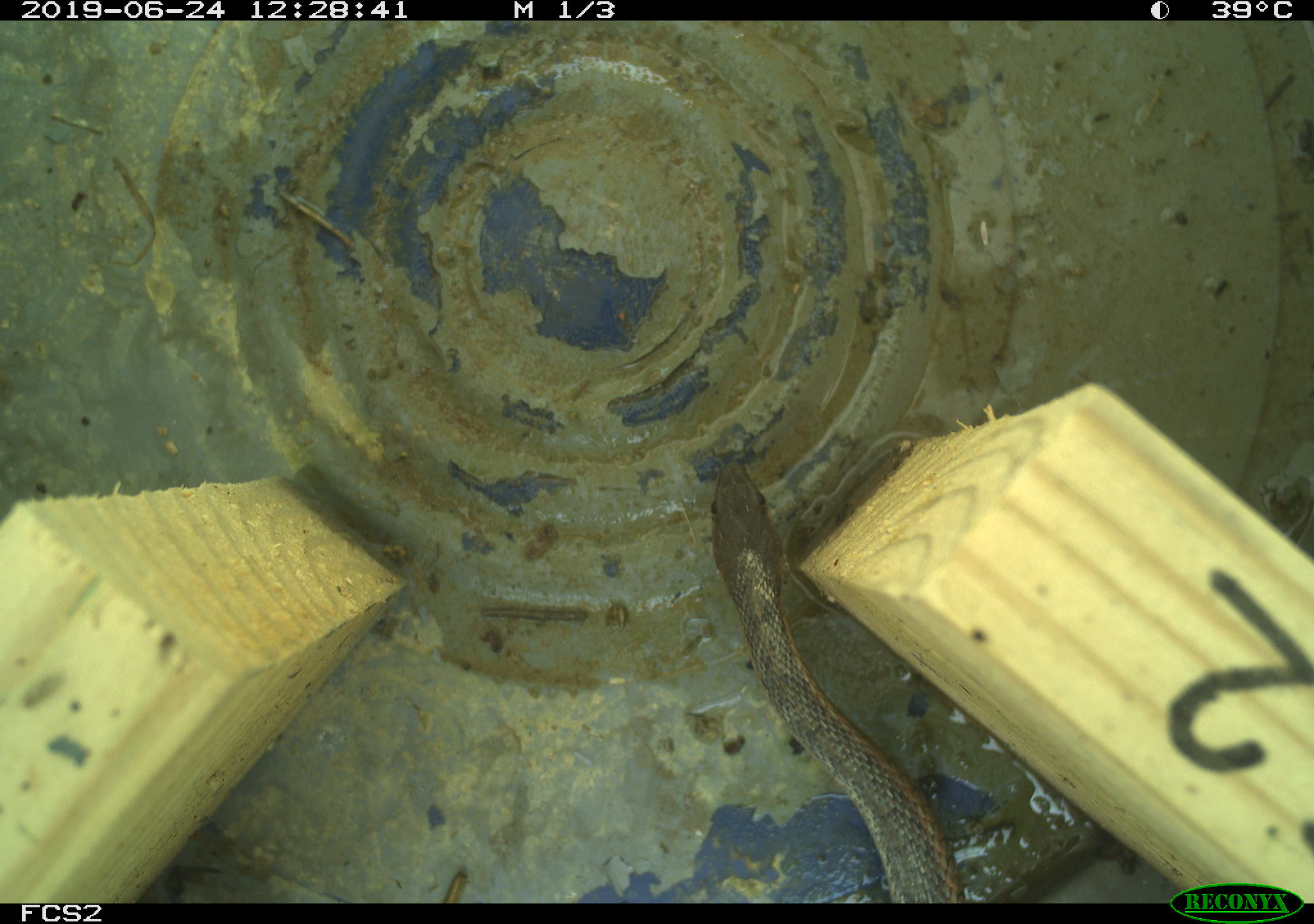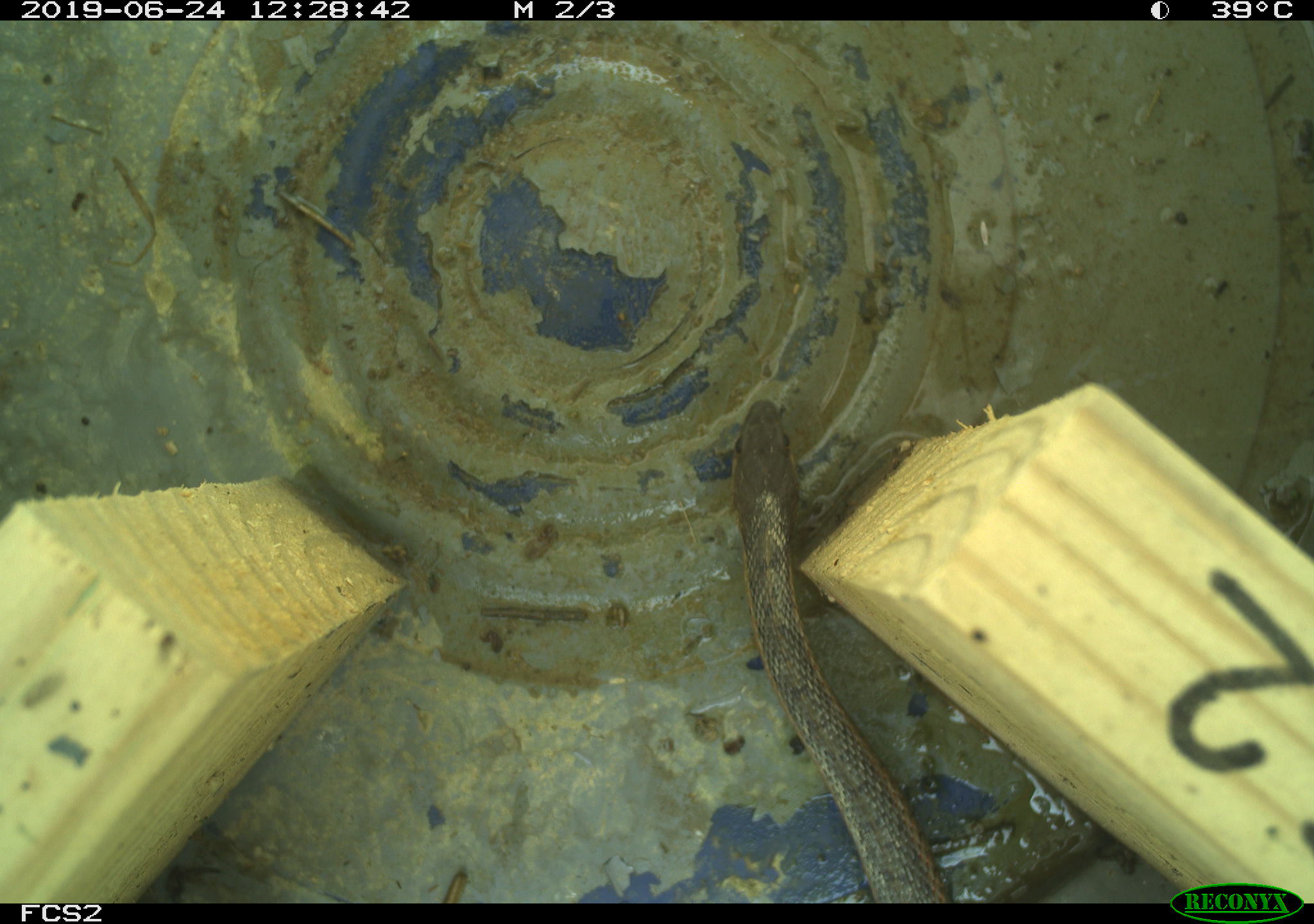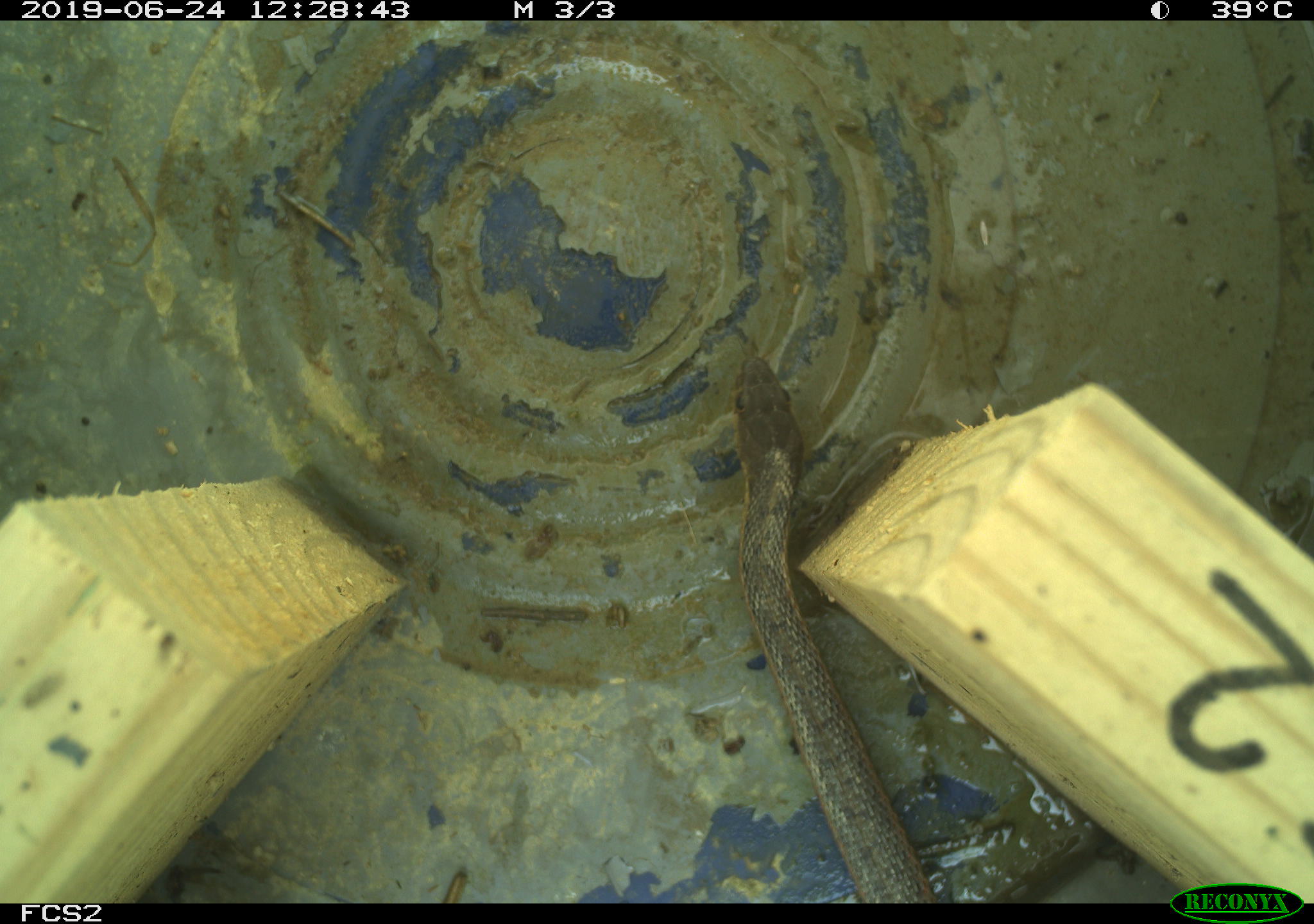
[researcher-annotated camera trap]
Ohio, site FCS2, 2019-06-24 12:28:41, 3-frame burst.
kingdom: Animalia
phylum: Chordata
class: Reptilia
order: Squamata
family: Colubridae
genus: Thamnophis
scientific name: Thamnophis sirtalis sirtalis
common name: eastern gartersnake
Eastern gartersnake (Thamnophis sirtalis sirtalis).